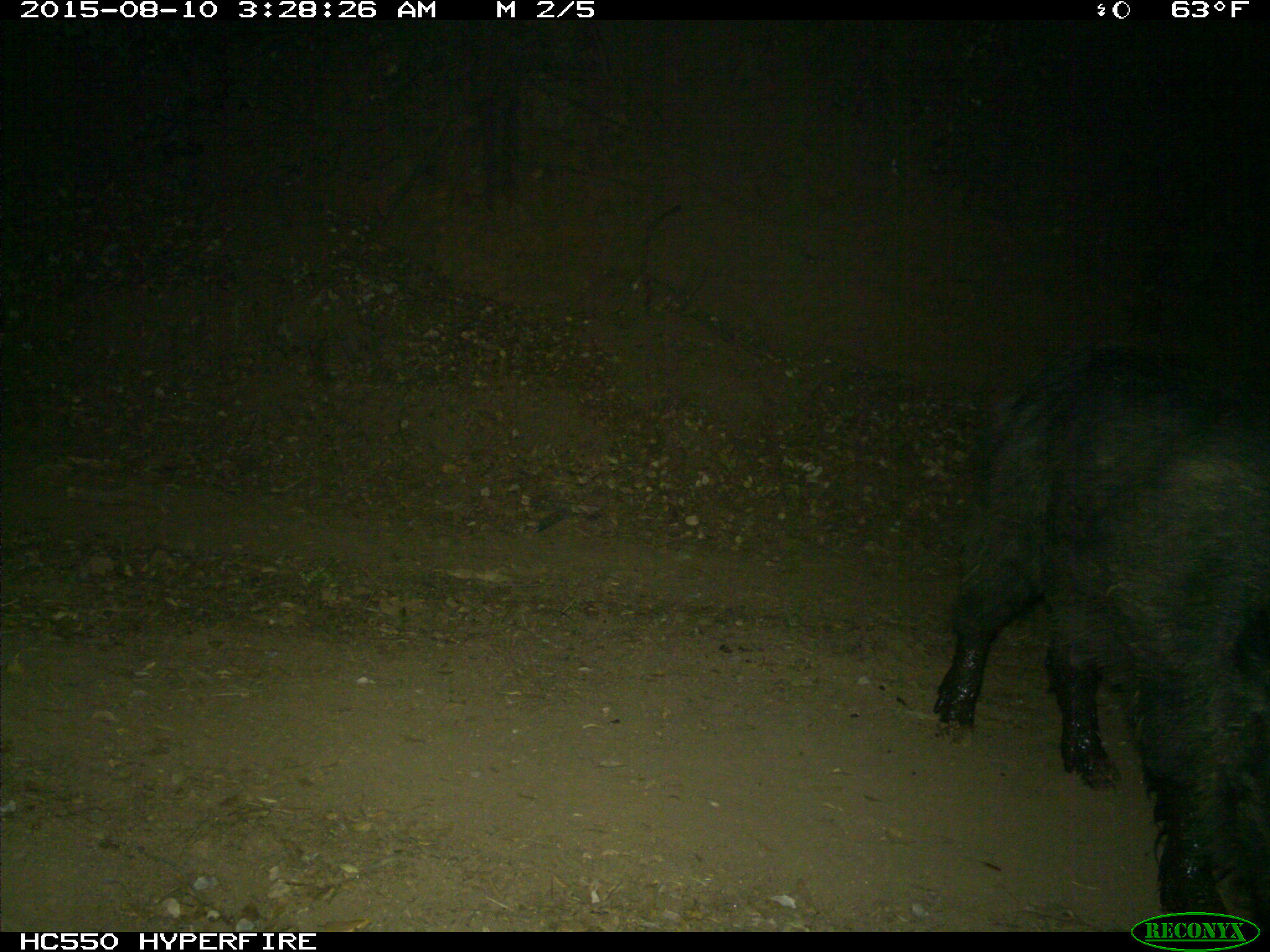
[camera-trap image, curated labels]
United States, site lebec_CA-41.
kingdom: Animalia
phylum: Chordata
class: Mammalia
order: Artiodactyla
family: Suidae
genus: Sus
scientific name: Sus scrofa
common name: wild boar